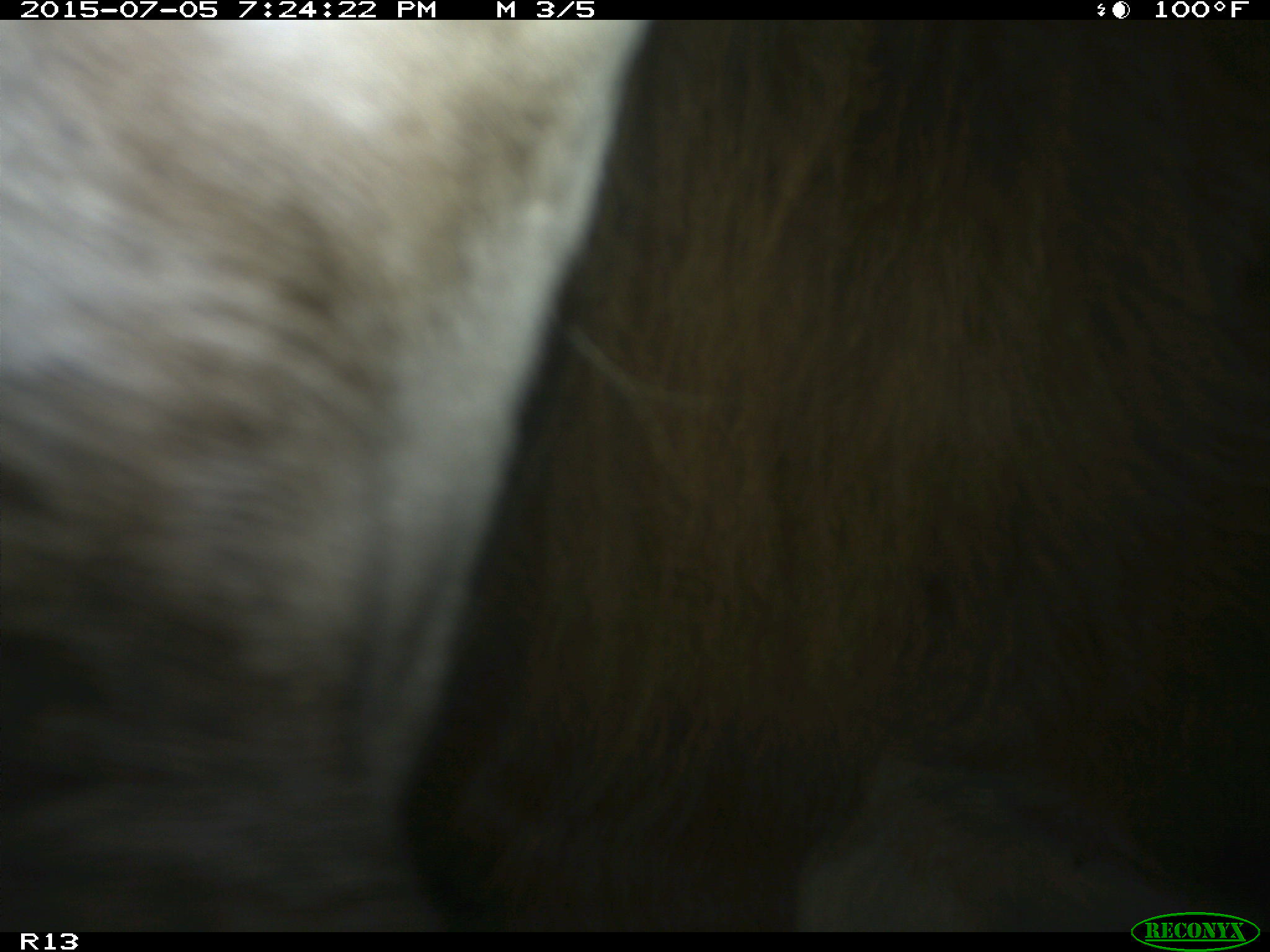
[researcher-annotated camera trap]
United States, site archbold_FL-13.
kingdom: Animalia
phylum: Chordata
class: Mammalia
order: Artiodactyla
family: Bovidae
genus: Bos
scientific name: Bos taurus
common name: domestic cow